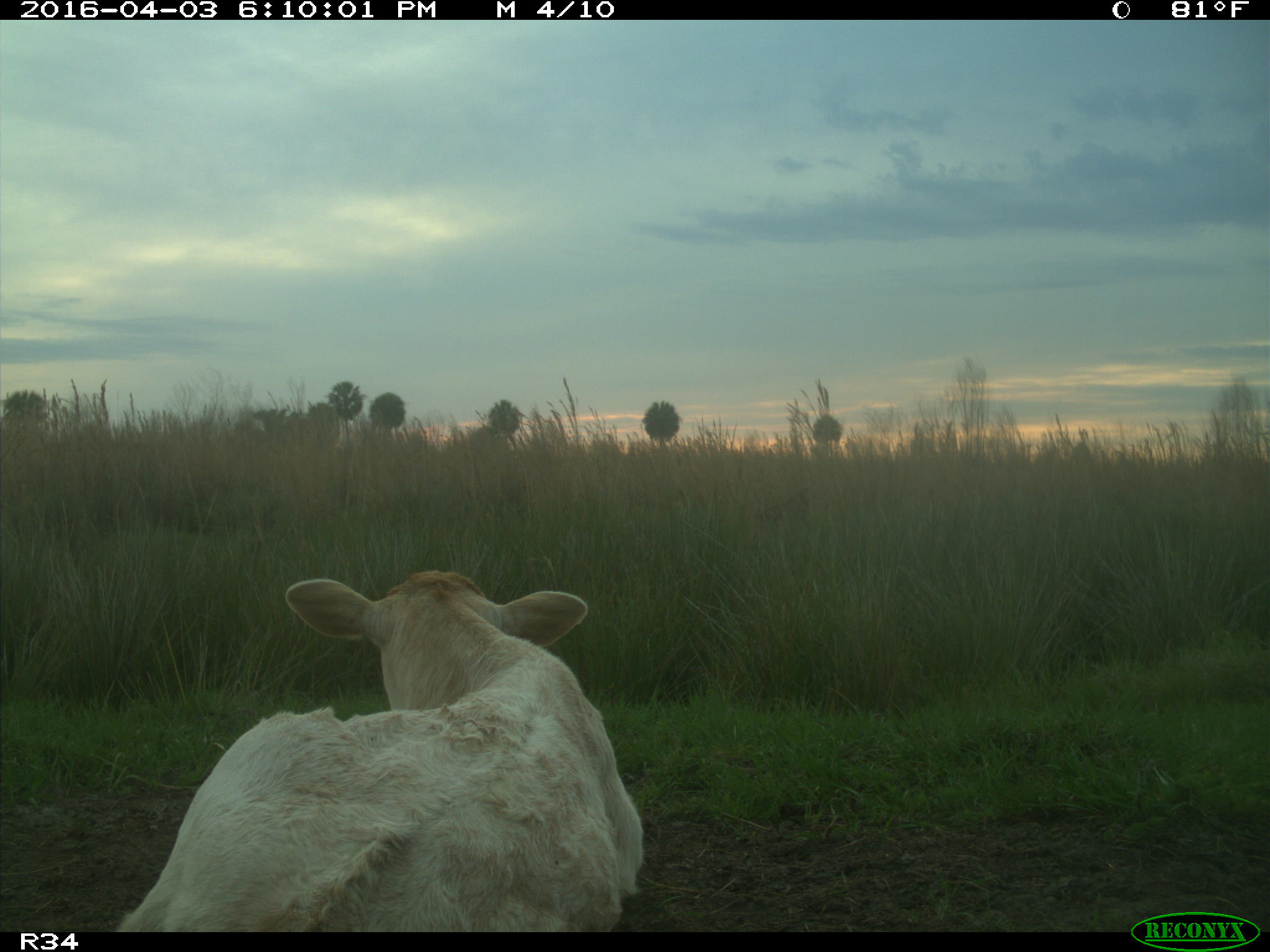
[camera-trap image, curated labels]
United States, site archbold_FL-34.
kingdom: Animalia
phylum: Chordata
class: Mammalia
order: Artiodactyla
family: Bovidae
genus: Bos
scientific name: Bos taurus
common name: domestic cow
Bos taurus (domestic cow).